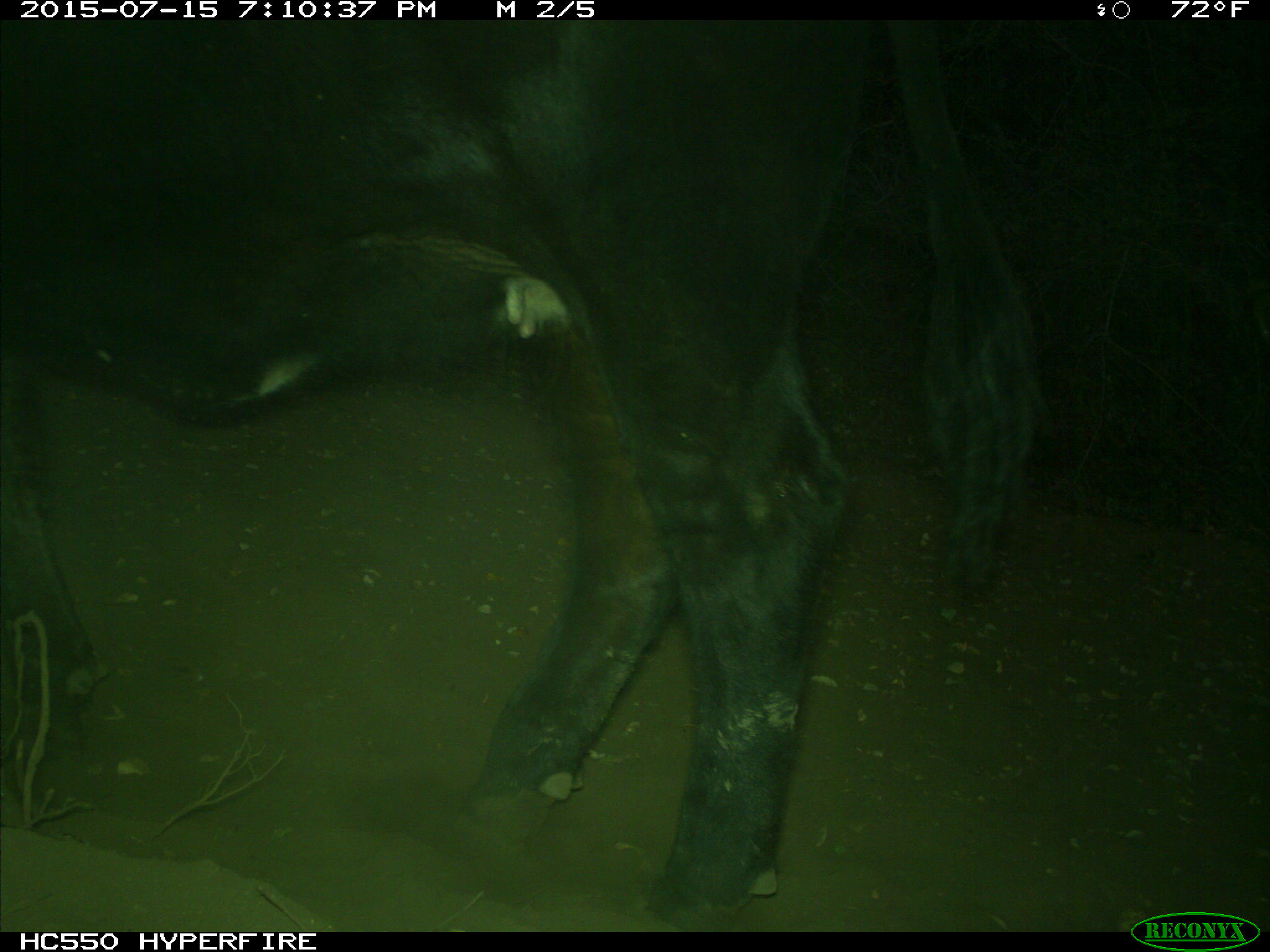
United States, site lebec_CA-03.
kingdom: Animalia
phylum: Chordata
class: Mammalia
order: Artiodactyla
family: Bovidae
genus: Bos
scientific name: Bos taurus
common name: domestic cow